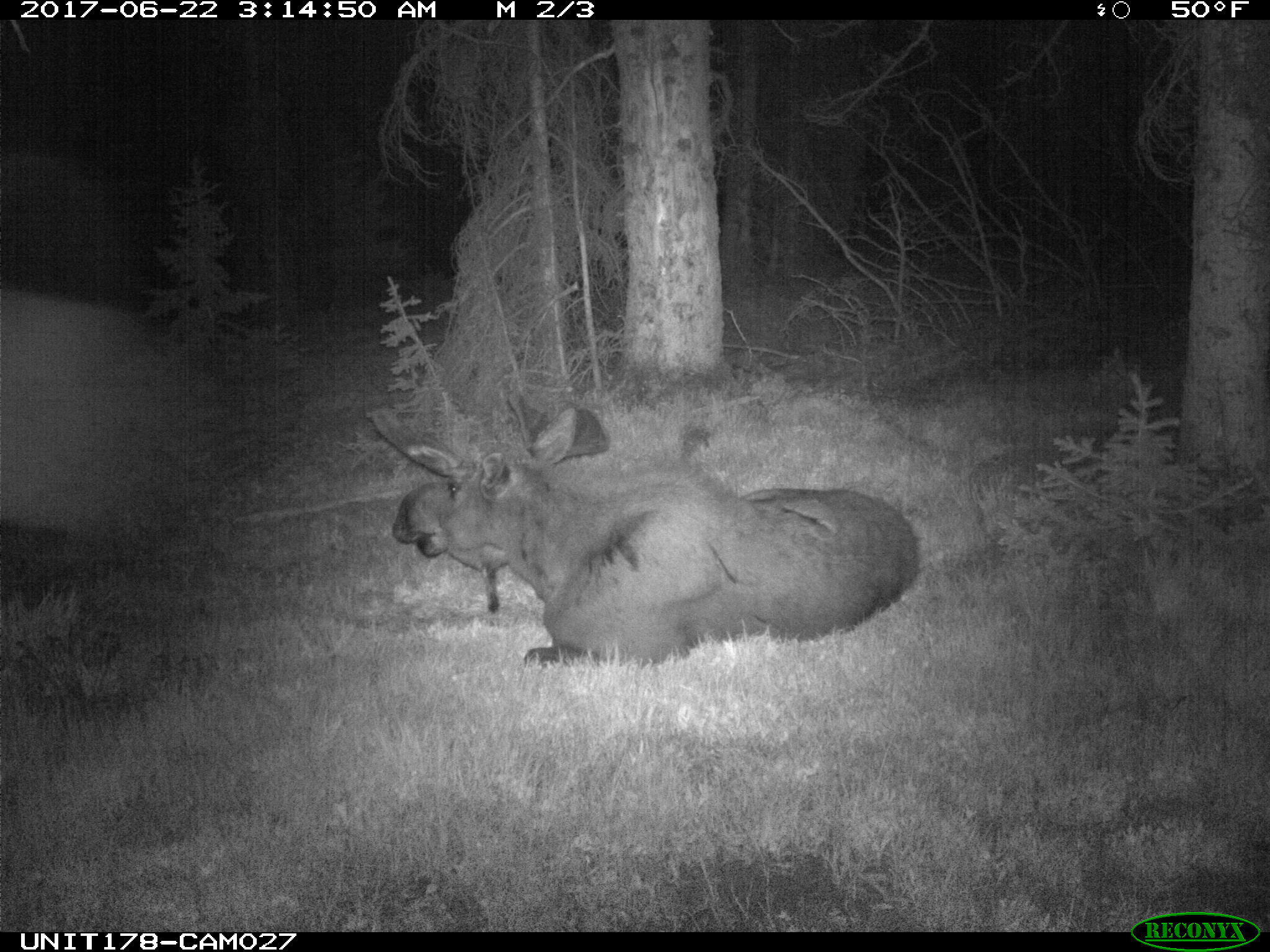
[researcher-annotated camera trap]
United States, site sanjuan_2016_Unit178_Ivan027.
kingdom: Animalia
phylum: Chordata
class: Mammalia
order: Artiodactyla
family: Cervidae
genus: Alces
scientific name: Alces alces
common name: moose